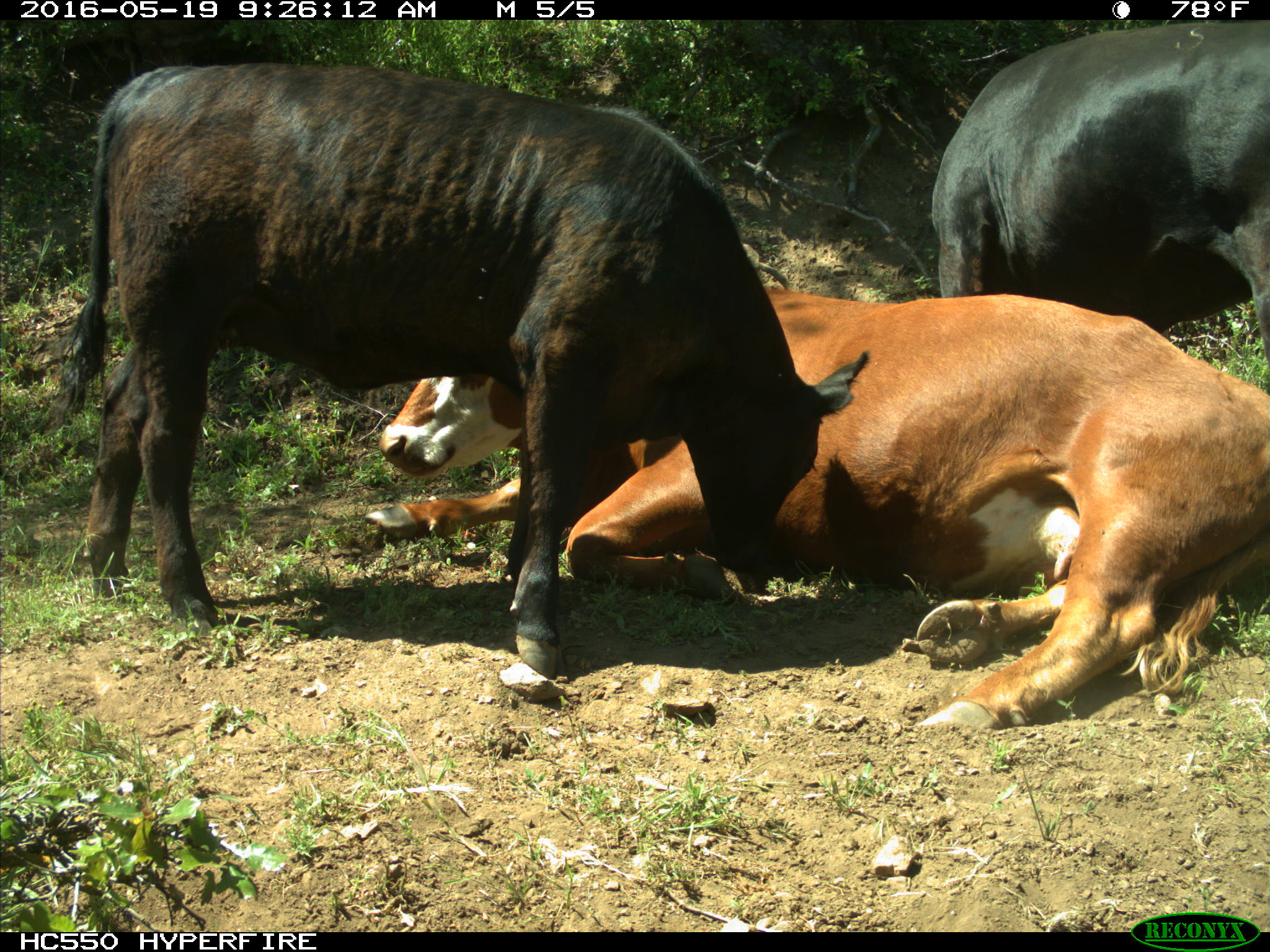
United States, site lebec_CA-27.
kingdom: Animalia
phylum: Chordata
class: Mammalia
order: Artiodactyla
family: Bovidae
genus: Bos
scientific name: Bos taurus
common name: domestic cow